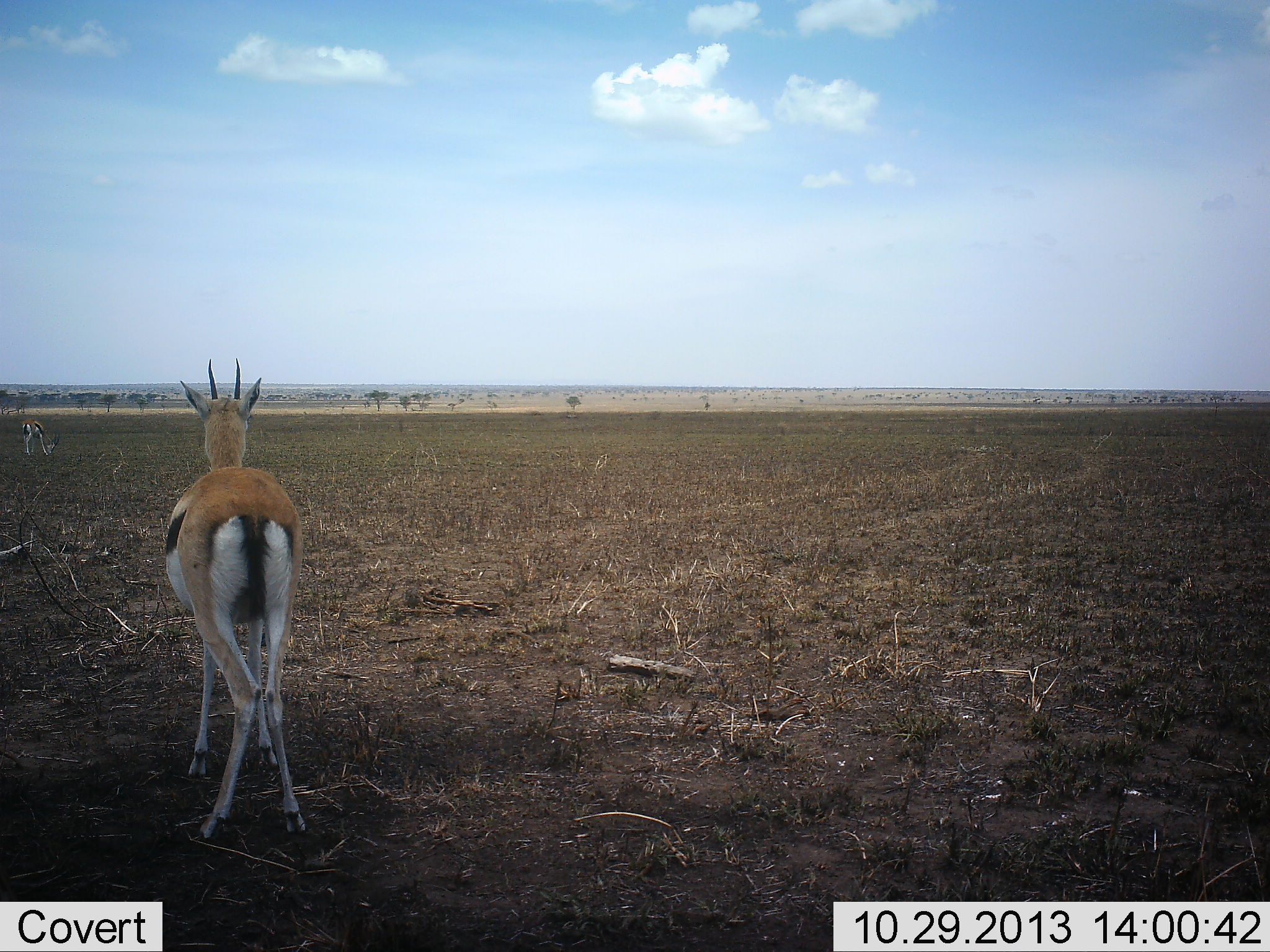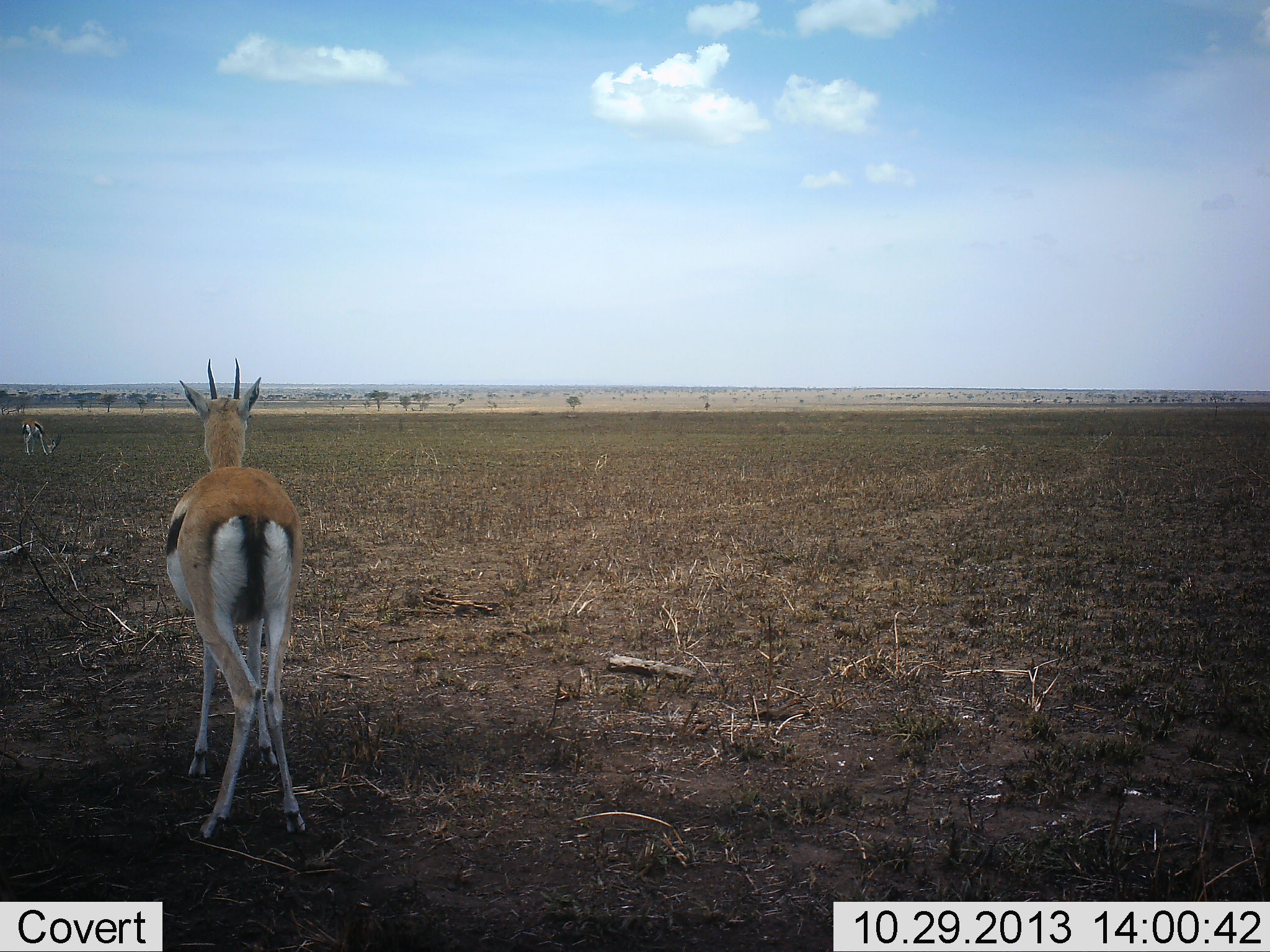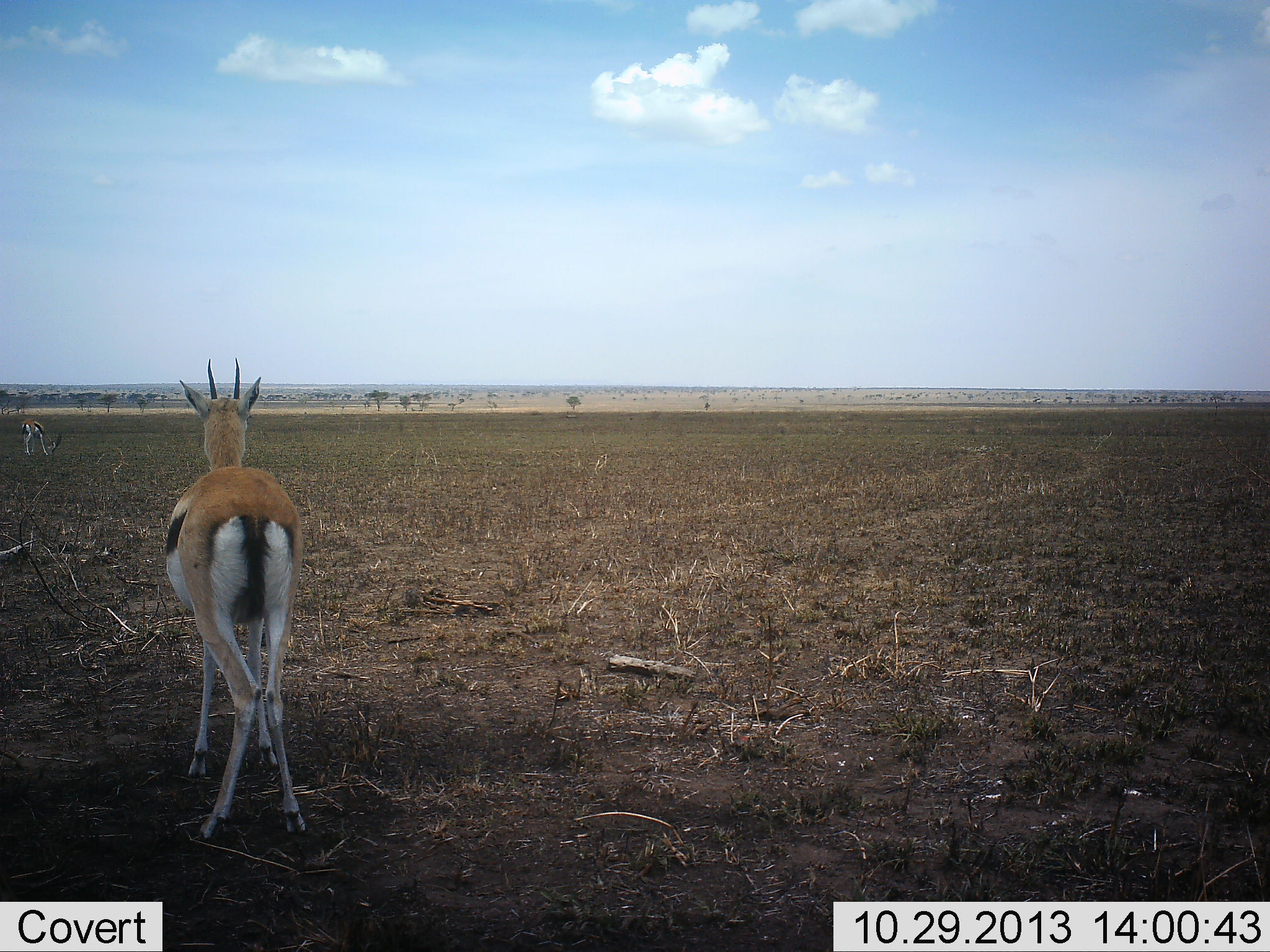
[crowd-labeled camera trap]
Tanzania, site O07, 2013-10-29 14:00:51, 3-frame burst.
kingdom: Animalia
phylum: Chordata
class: Mammalia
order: Artiodactyla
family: Bovidae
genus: Eudorcas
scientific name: Eudorcas thomsonii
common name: thomson's gazelle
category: gazellethomsons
Gazellethomsons (thomson's gazelle) (Eudorcas thomsonii), count 2. Behavior (volunteer vote fractions): standing 100%, resting 0%, moving 0%, interacting 0%. Young present (vote fraction): 0%. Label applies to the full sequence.